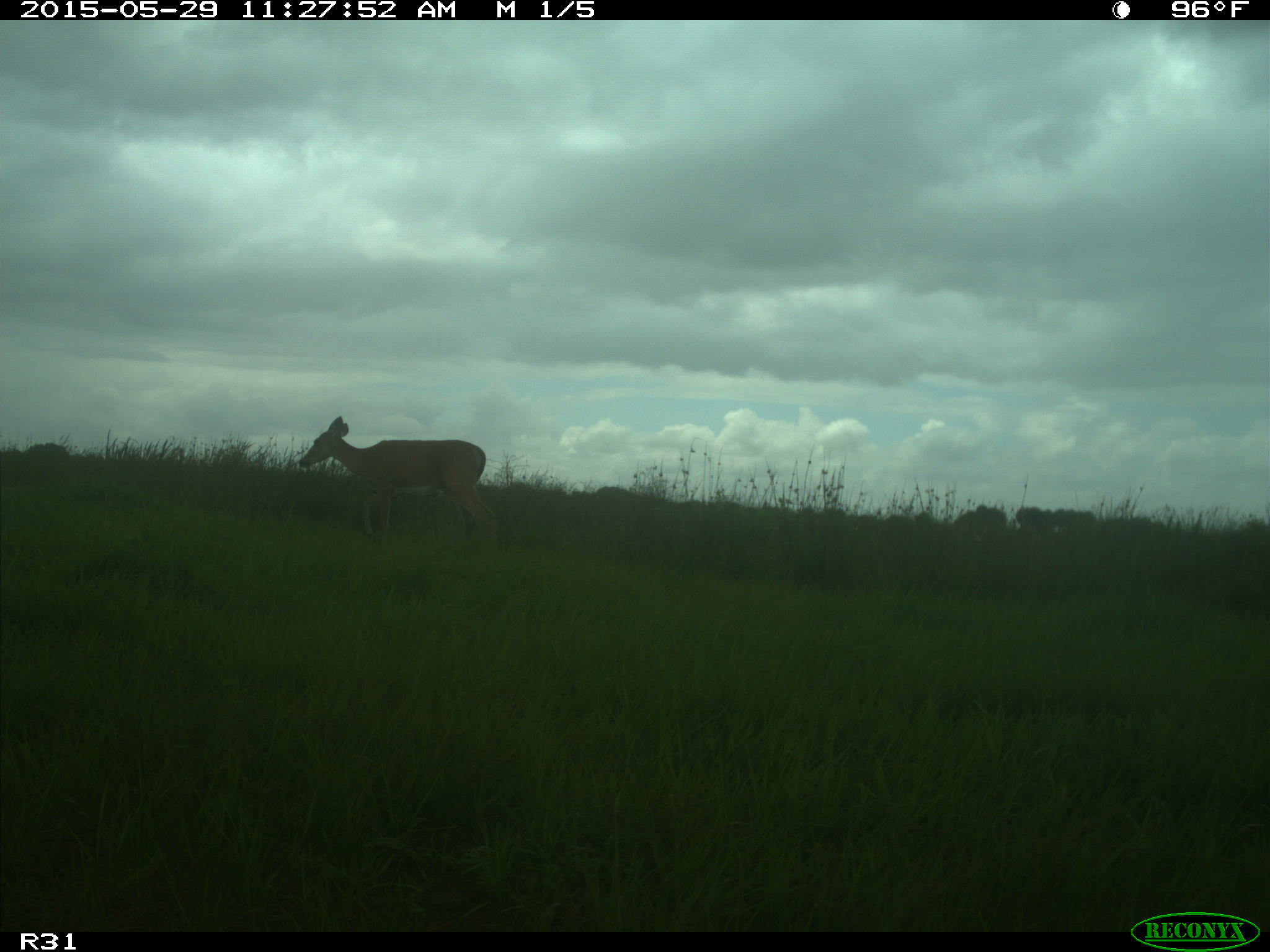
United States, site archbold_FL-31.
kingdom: Animalia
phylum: Chordata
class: Mammalia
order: Artiodactyla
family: Cervidae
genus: Odocoileus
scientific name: Odocoileus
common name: deer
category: unidentified deer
Unidentified deer (deer) (Odocoileus).